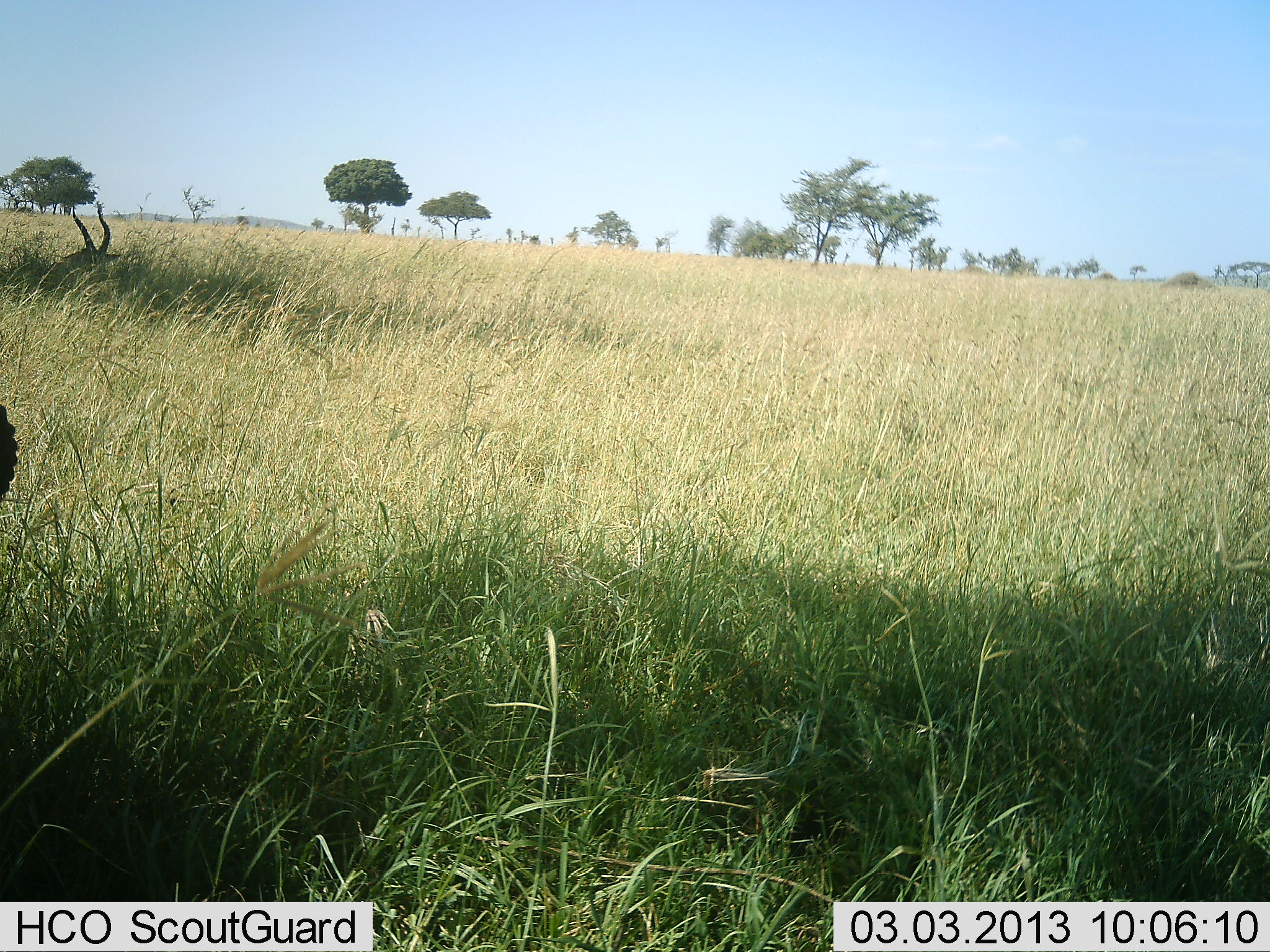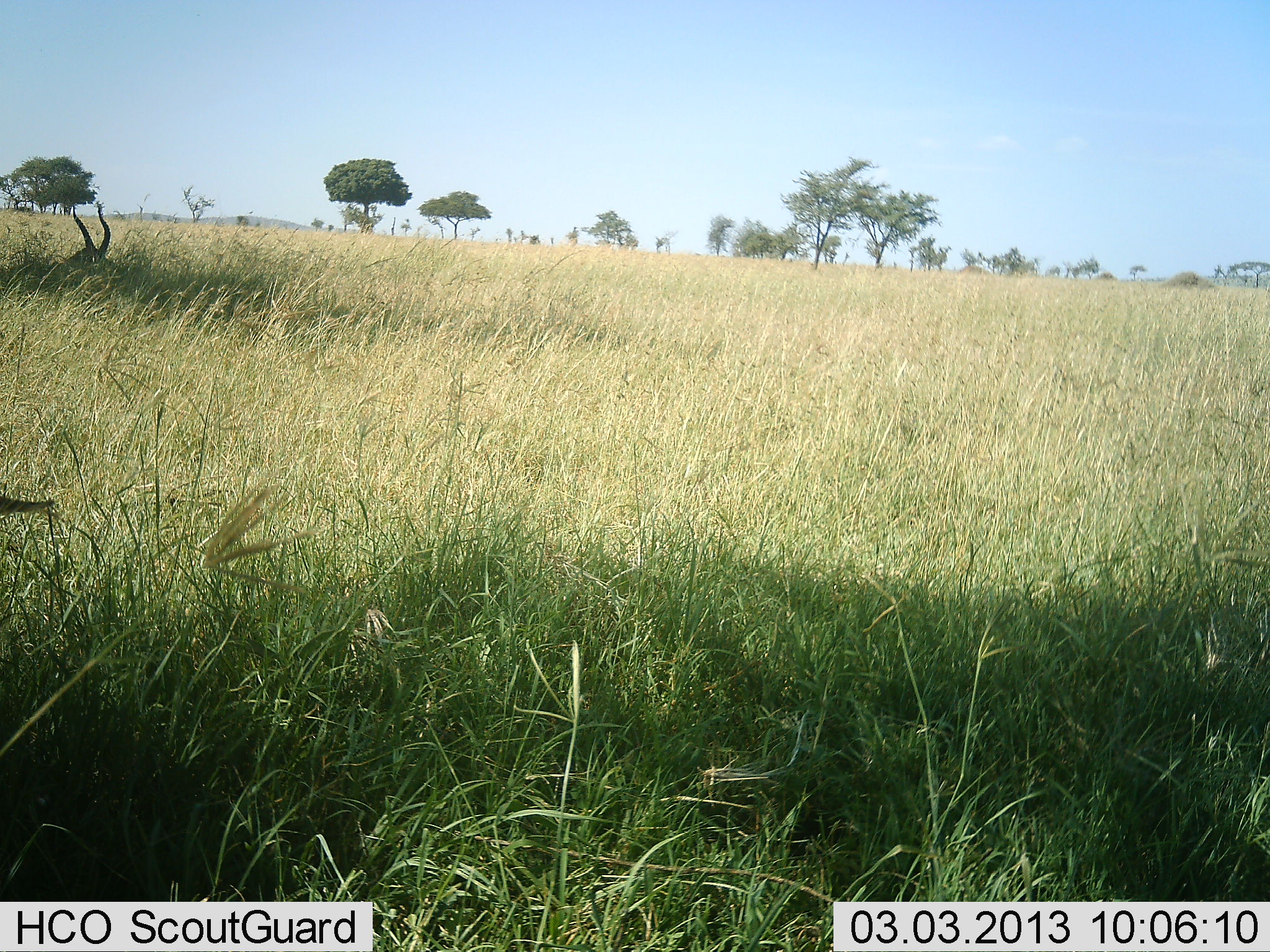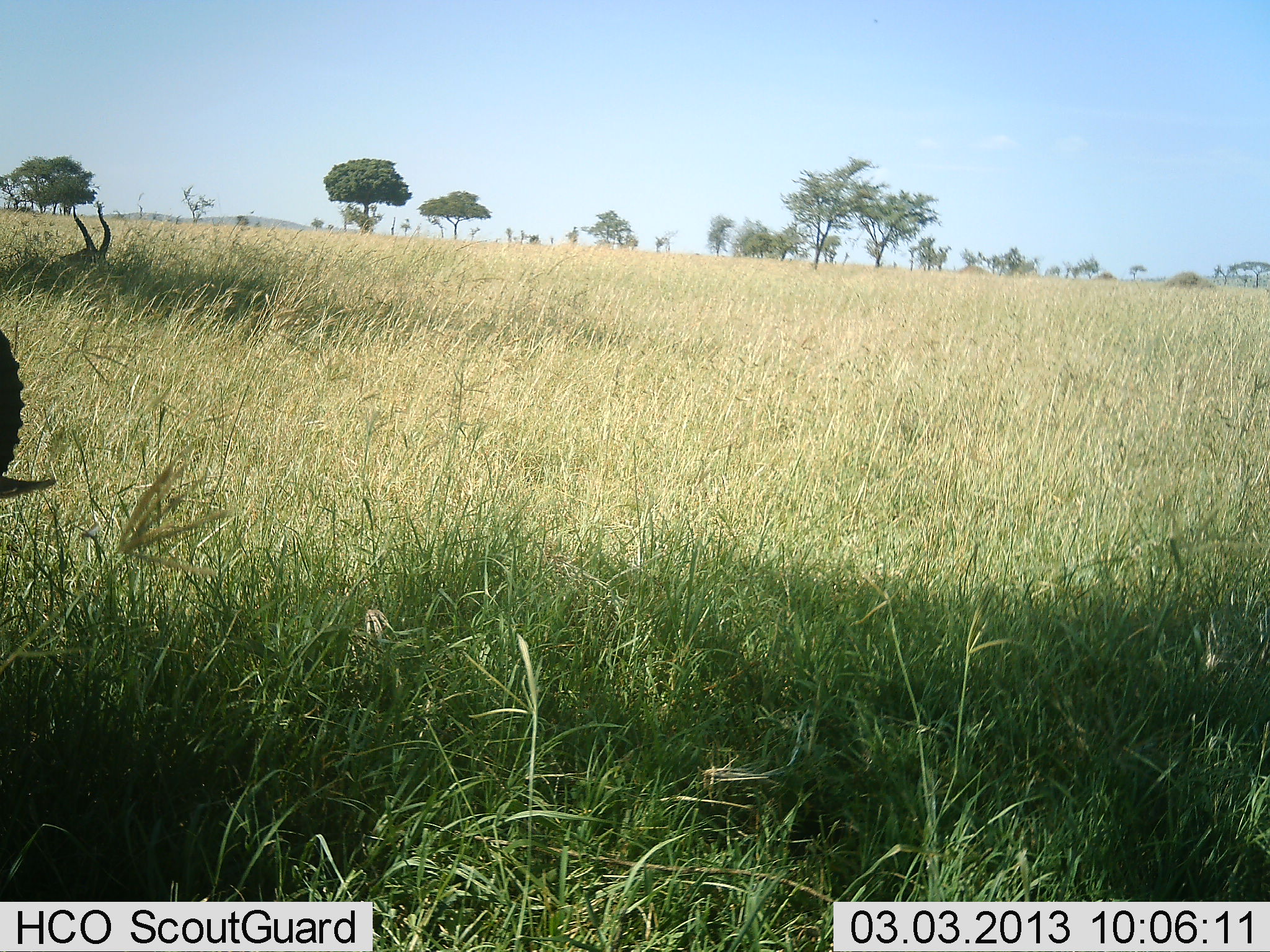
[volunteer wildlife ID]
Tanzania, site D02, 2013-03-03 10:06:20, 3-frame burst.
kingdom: Animalia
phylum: Chordata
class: Mammalia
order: Artiodactyla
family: Bovidae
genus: Damaliscus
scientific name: Damaliscus lunatus jimela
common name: topi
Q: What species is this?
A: Topi (Damaliscus lunatus jimela).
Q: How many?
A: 2.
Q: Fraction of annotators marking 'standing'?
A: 0%.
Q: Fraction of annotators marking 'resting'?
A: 75%.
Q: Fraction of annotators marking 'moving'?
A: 0%.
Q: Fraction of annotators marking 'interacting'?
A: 0%.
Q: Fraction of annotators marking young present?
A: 0%.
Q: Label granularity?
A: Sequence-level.